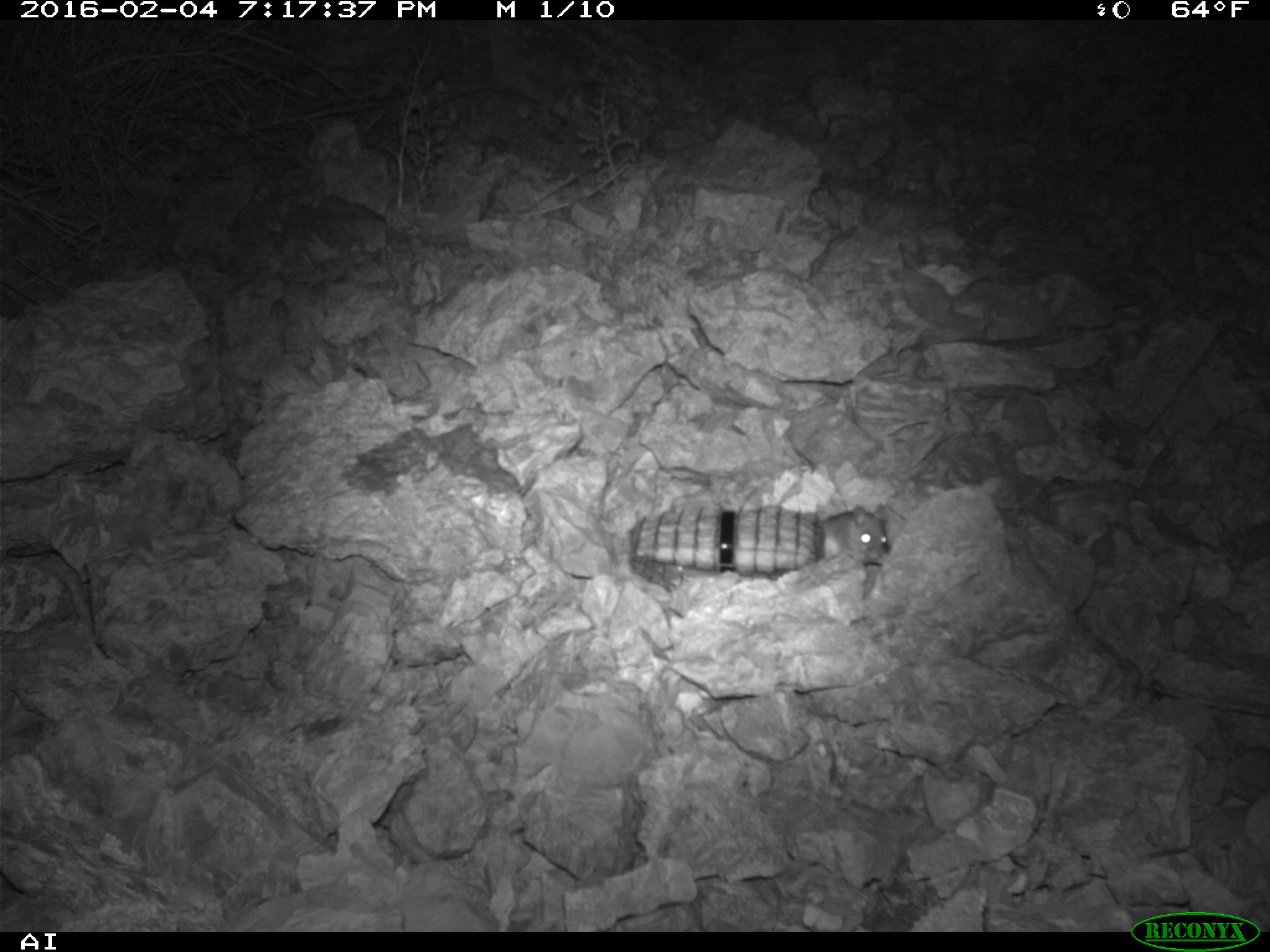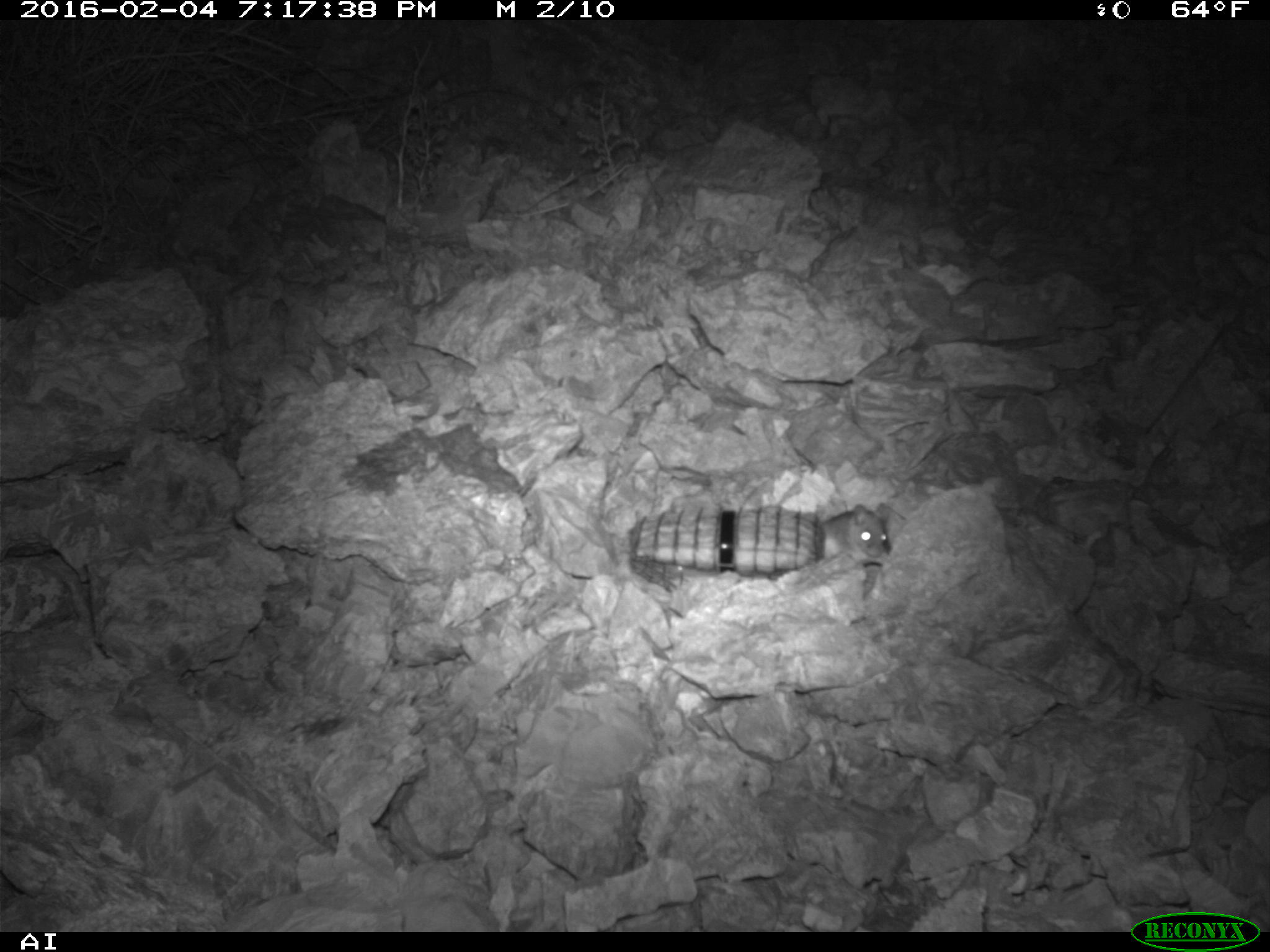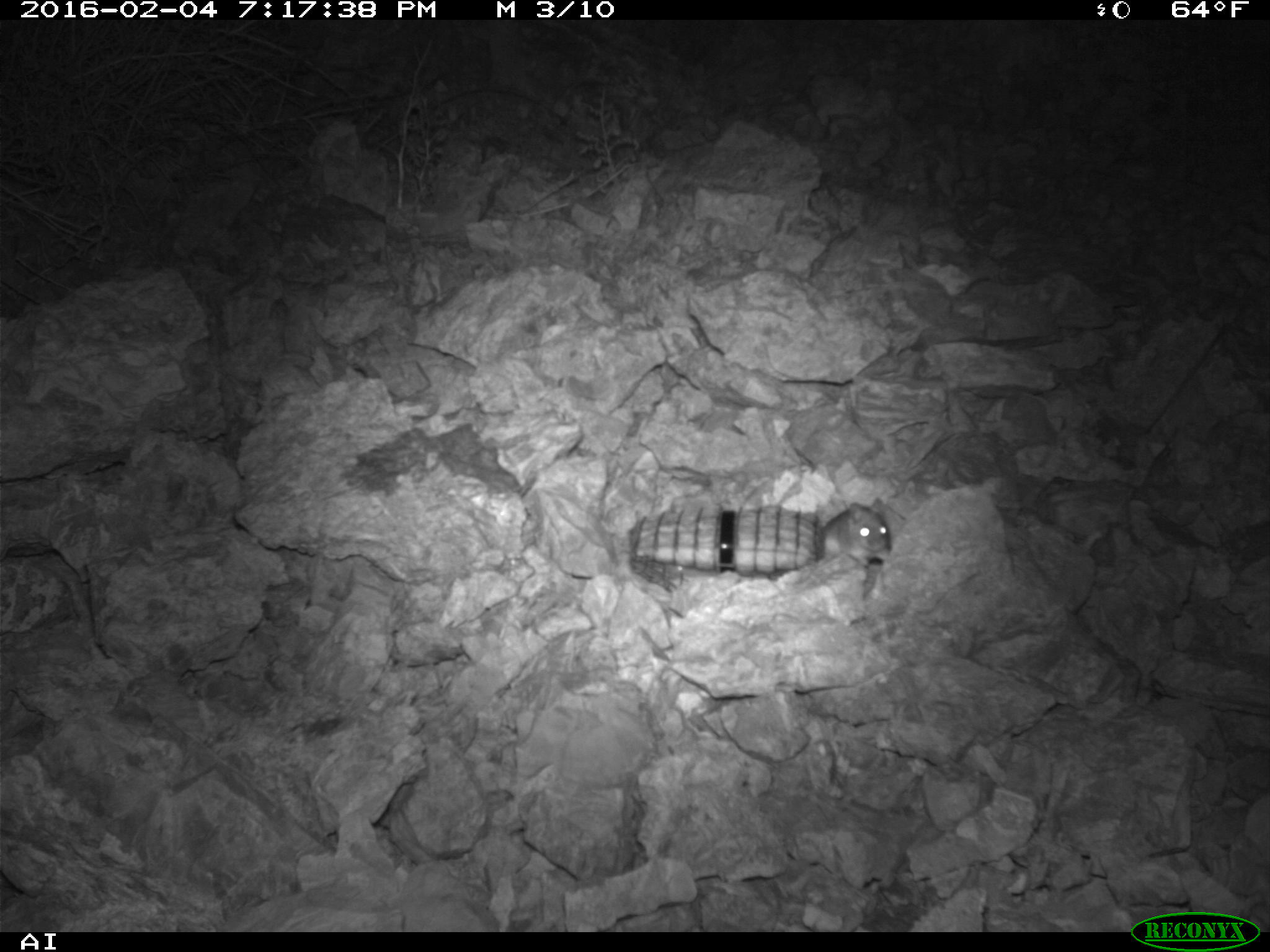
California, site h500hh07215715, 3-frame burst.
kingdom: Animalia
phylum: Chordata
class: Mammalia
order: Rodentia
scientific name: Rodentia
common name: rodent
Rodent (Rodentia).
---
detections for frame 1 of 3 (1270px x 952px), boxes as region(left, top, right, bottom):
rodent: region(820, 504, 889, 565)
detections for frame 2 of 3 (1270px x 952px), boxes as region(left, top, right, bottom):
rodent: region(823, 501, 890, 561)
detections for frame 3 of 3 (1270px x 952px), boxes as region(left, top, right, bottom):
rodent: region(820, 497, 890, 566)